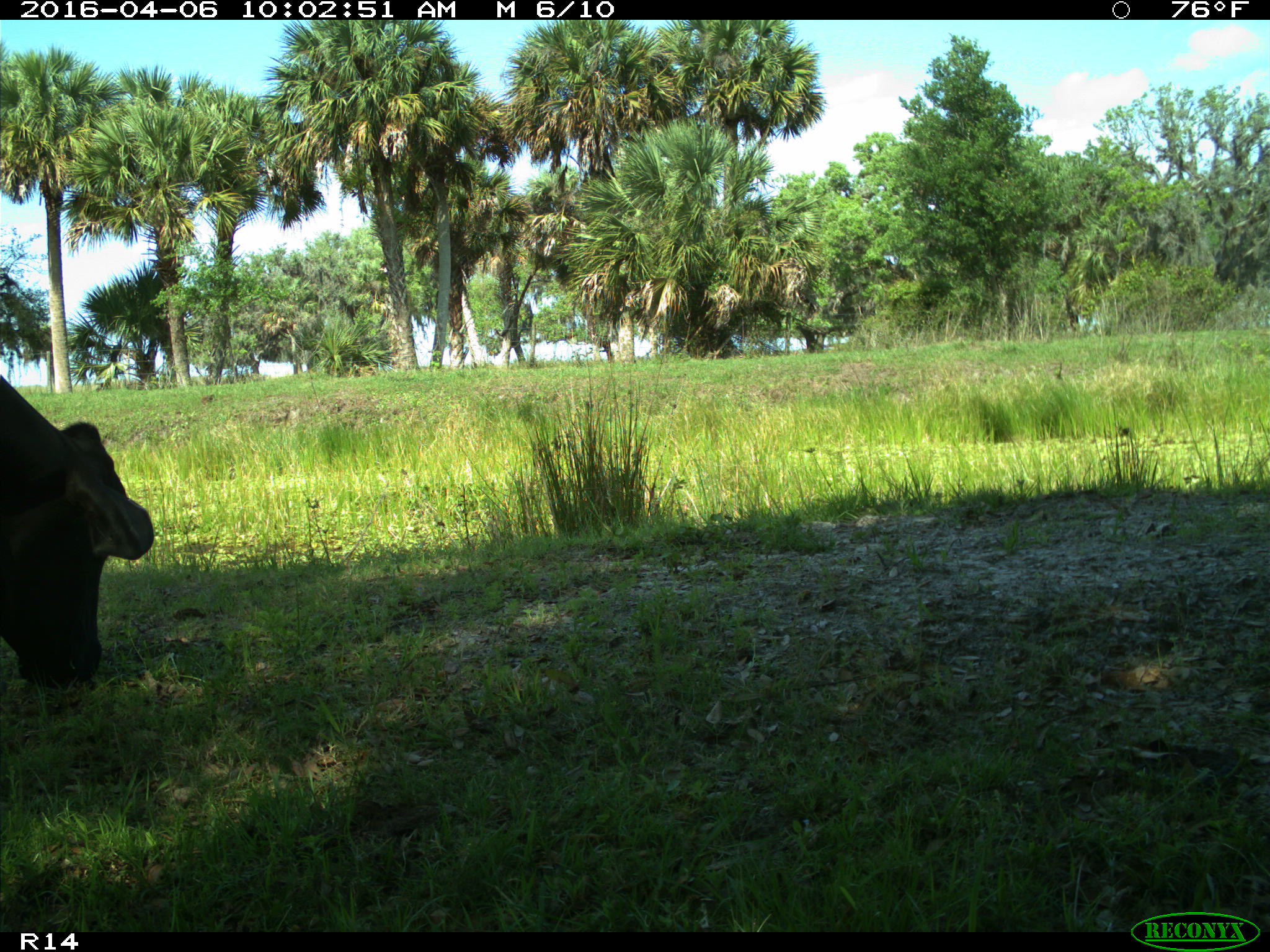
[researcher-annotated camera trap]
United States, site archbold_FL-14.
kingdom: Animalia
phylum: Chordata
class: Mammalia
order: Artiodactyla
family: Bovidae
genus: Bos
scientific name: Bos taurus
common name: domestic cow